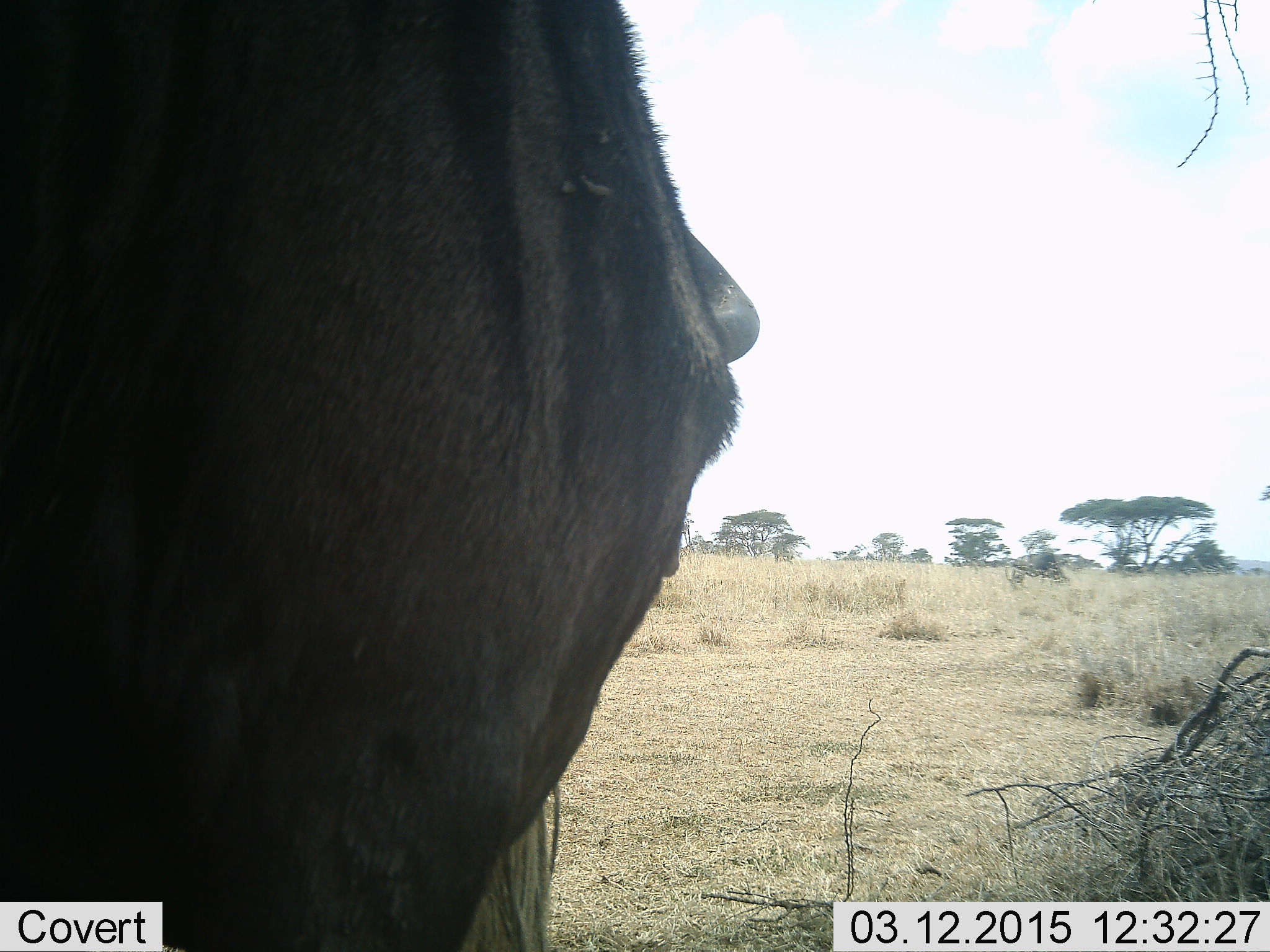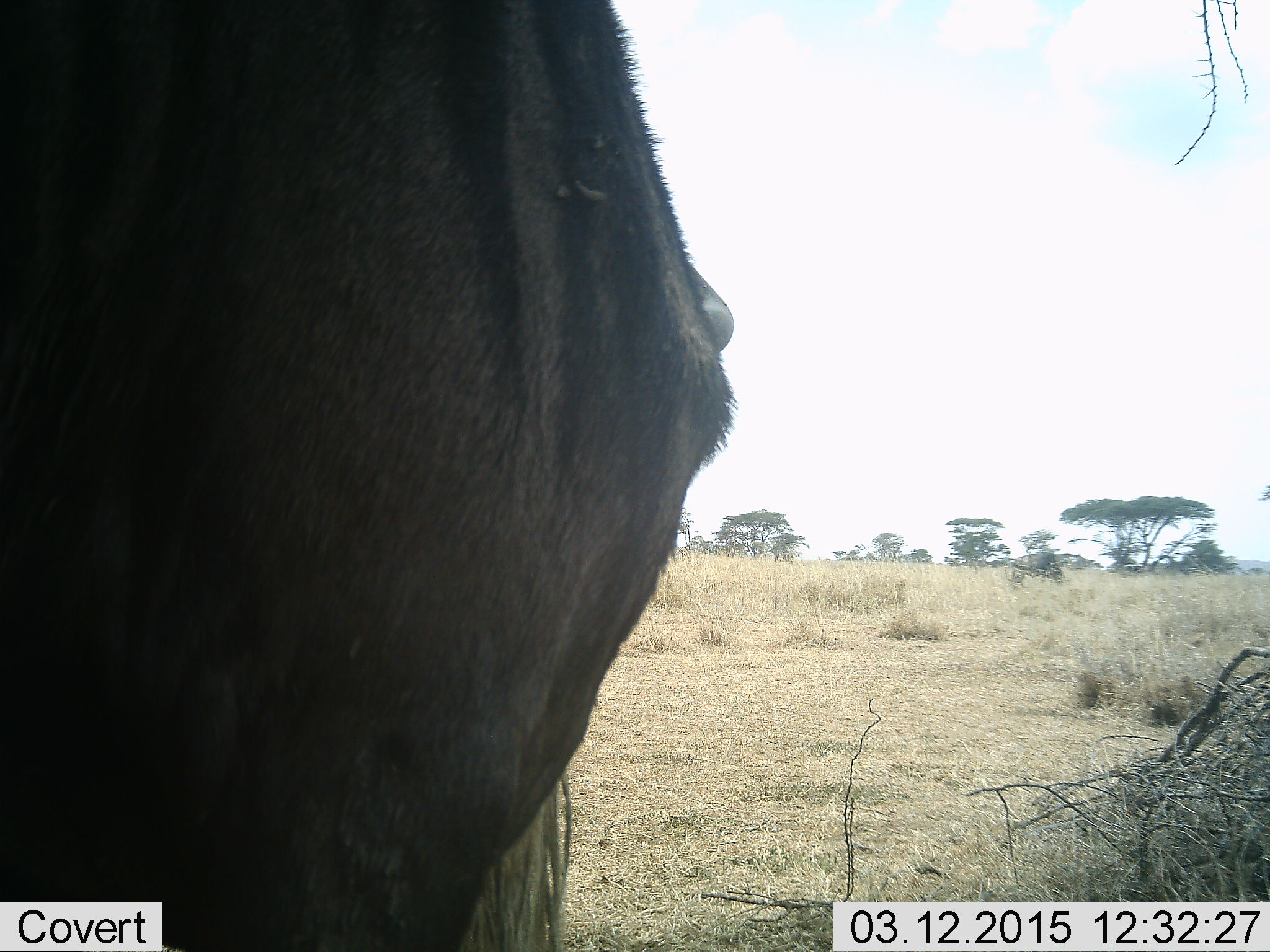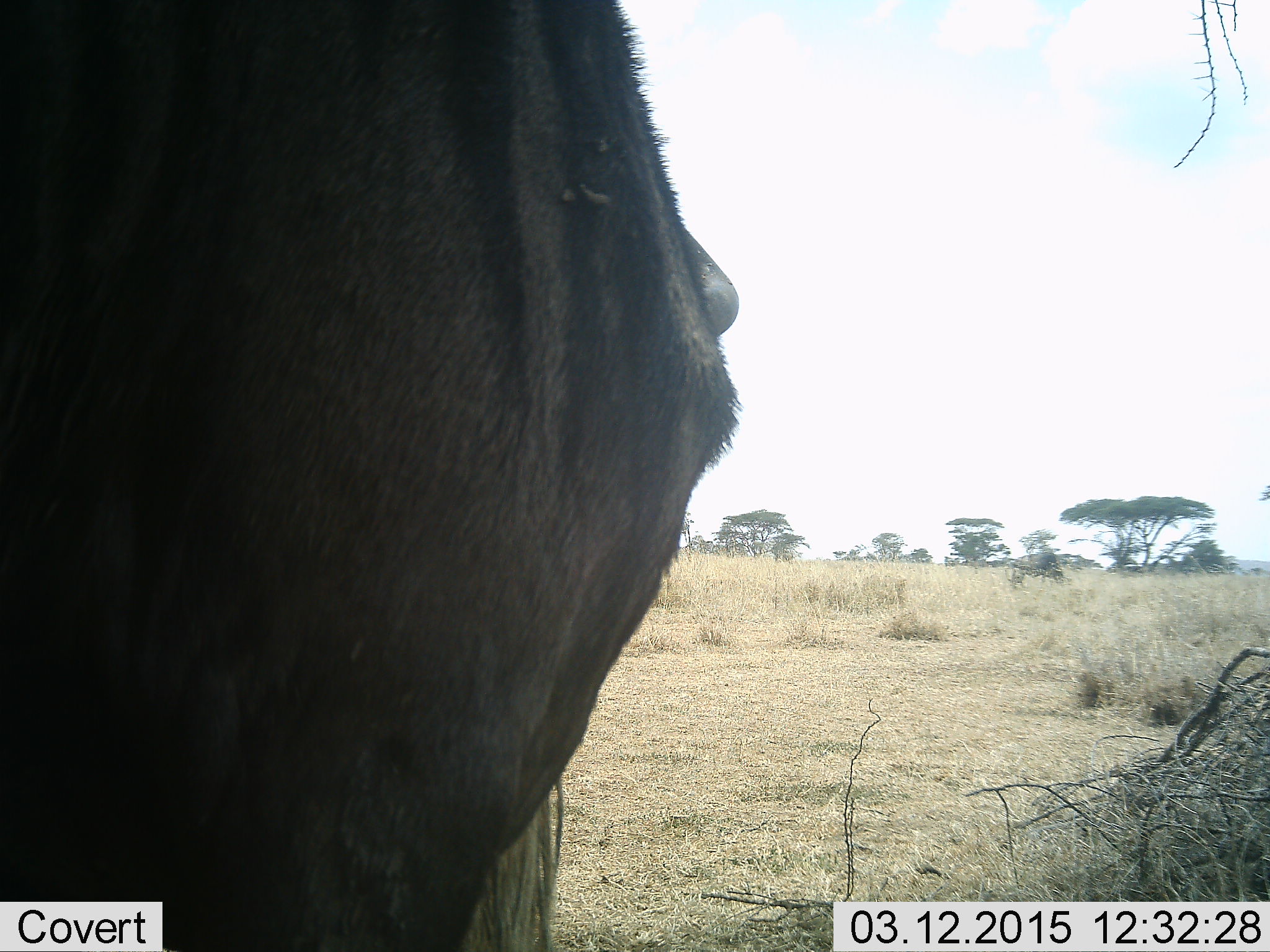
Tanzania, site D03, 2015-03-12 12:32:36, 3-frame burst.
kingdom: Animalia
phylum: Chordata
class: Mammalia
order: Artiodactyla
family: Bovidae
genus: Connochaetes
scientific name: Connochaetes taurinus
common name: blue wildebeest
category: wildebeest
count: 1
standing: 80%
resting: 0%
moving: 10%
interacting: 0%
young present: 0%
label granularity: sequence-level